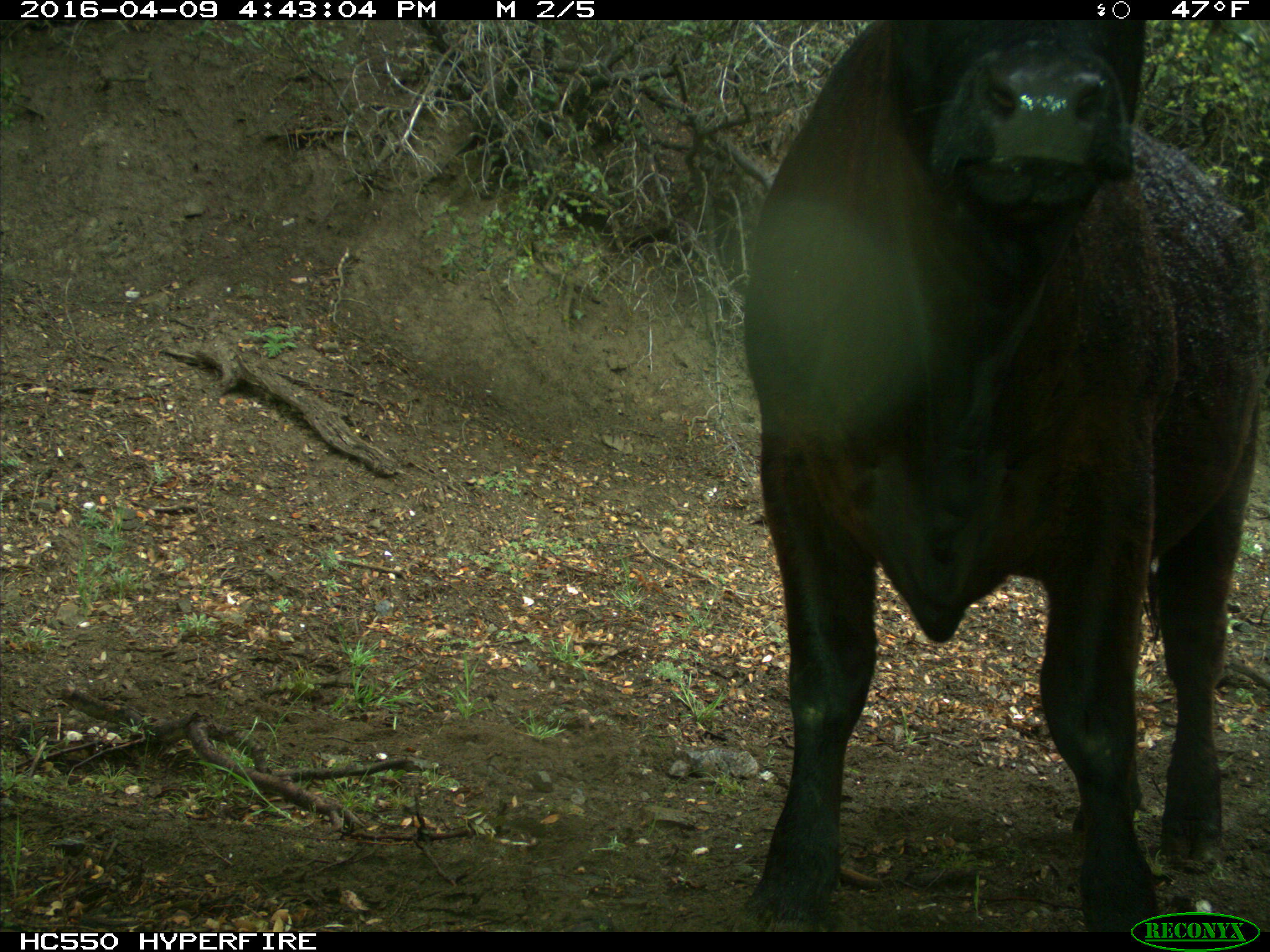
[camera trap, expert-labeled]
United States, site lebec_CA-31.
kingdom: Animalia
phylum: Chordata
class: Mammalia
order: Artiodactyla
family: Bovidae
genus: Bos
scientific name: Bos taurus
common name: domestic cow